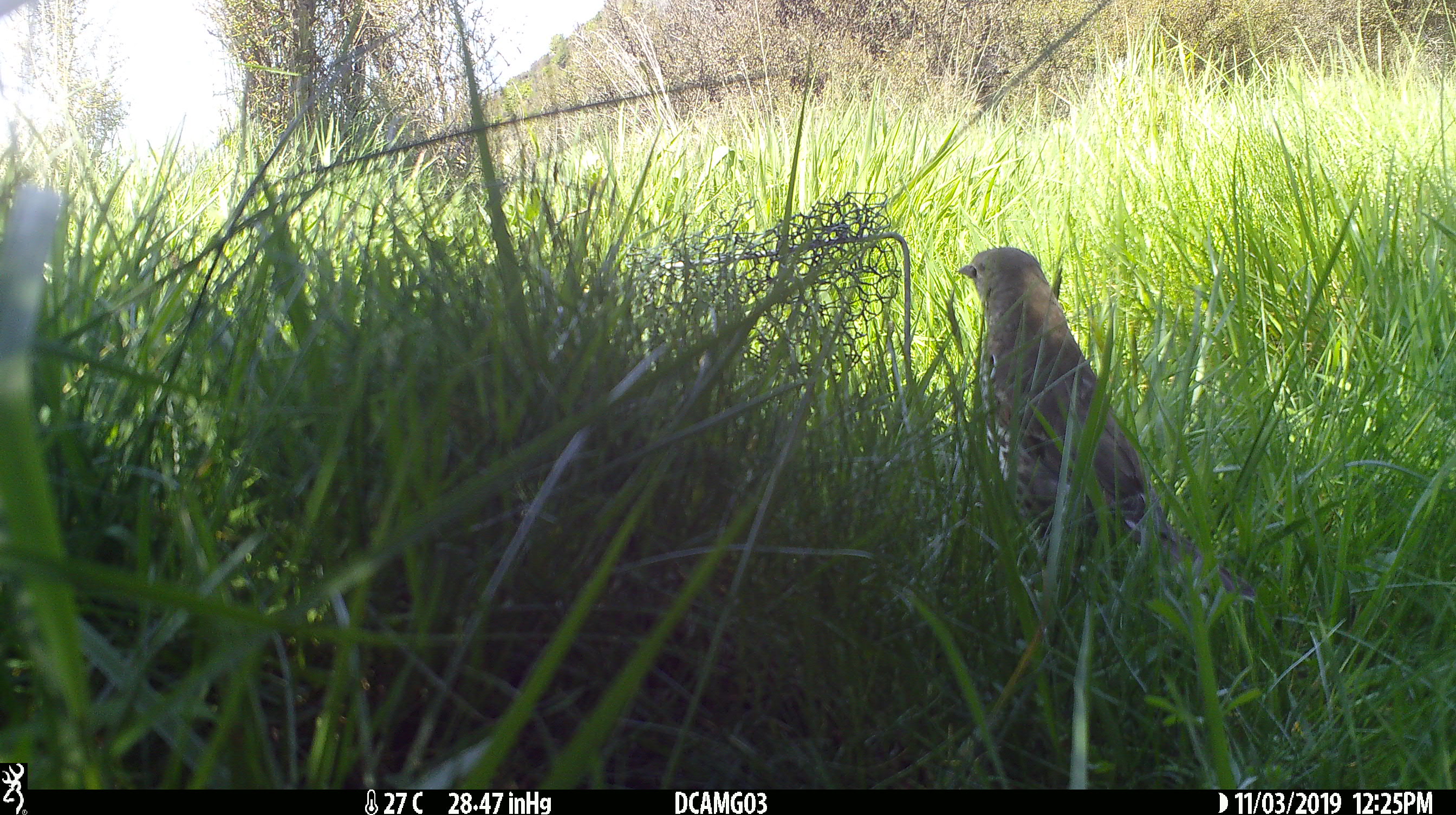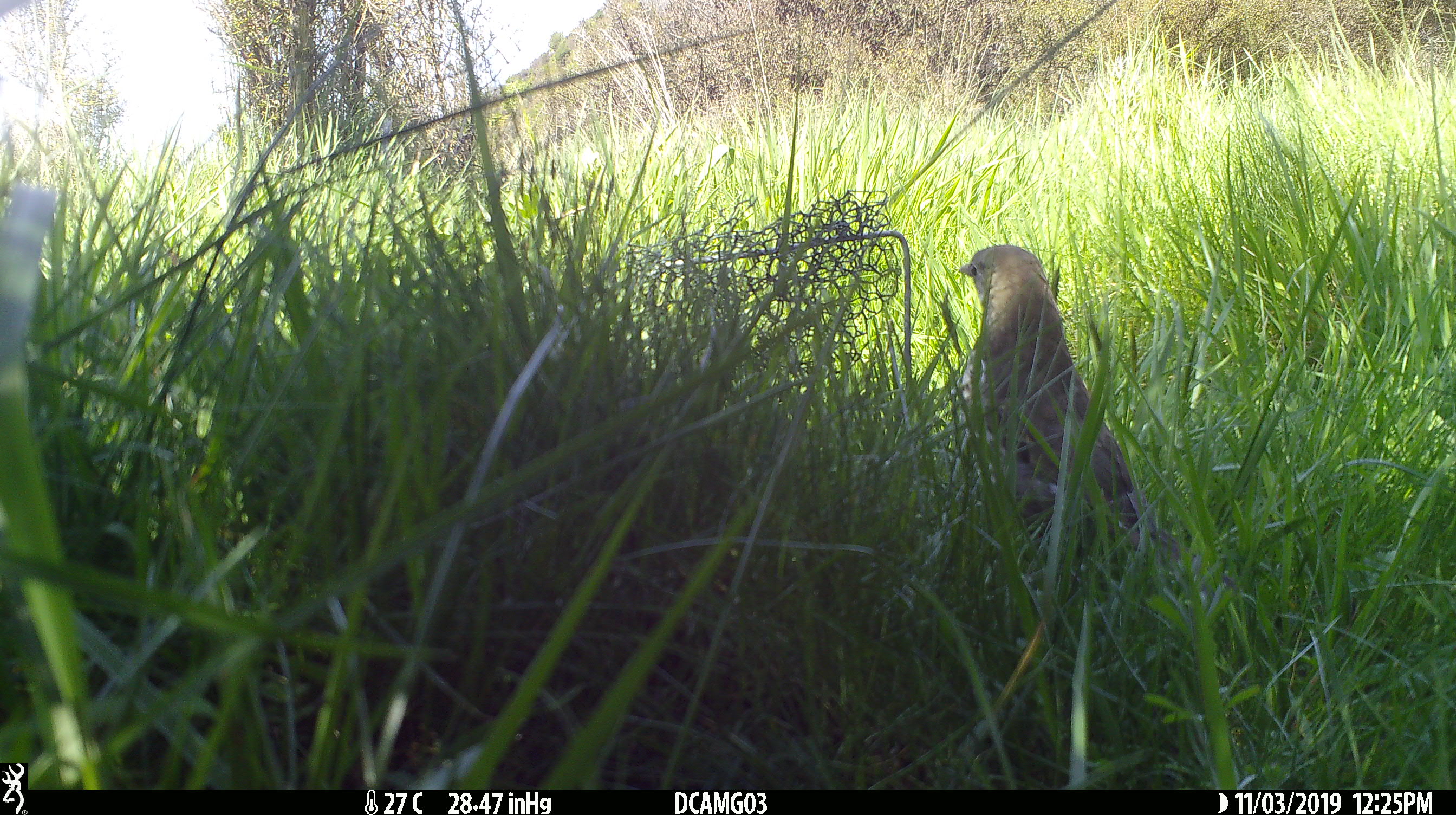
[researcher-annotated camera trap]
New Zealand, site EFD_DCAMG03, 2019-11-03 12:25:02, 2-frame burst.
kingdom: Animalia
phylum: Chordata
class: Aves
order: Passeriformes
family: Turdidae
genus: Turdus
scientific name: Turdus philomelos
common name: song thrush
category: thrush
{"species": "thrush (song thrush) (Turdus philomelos)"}